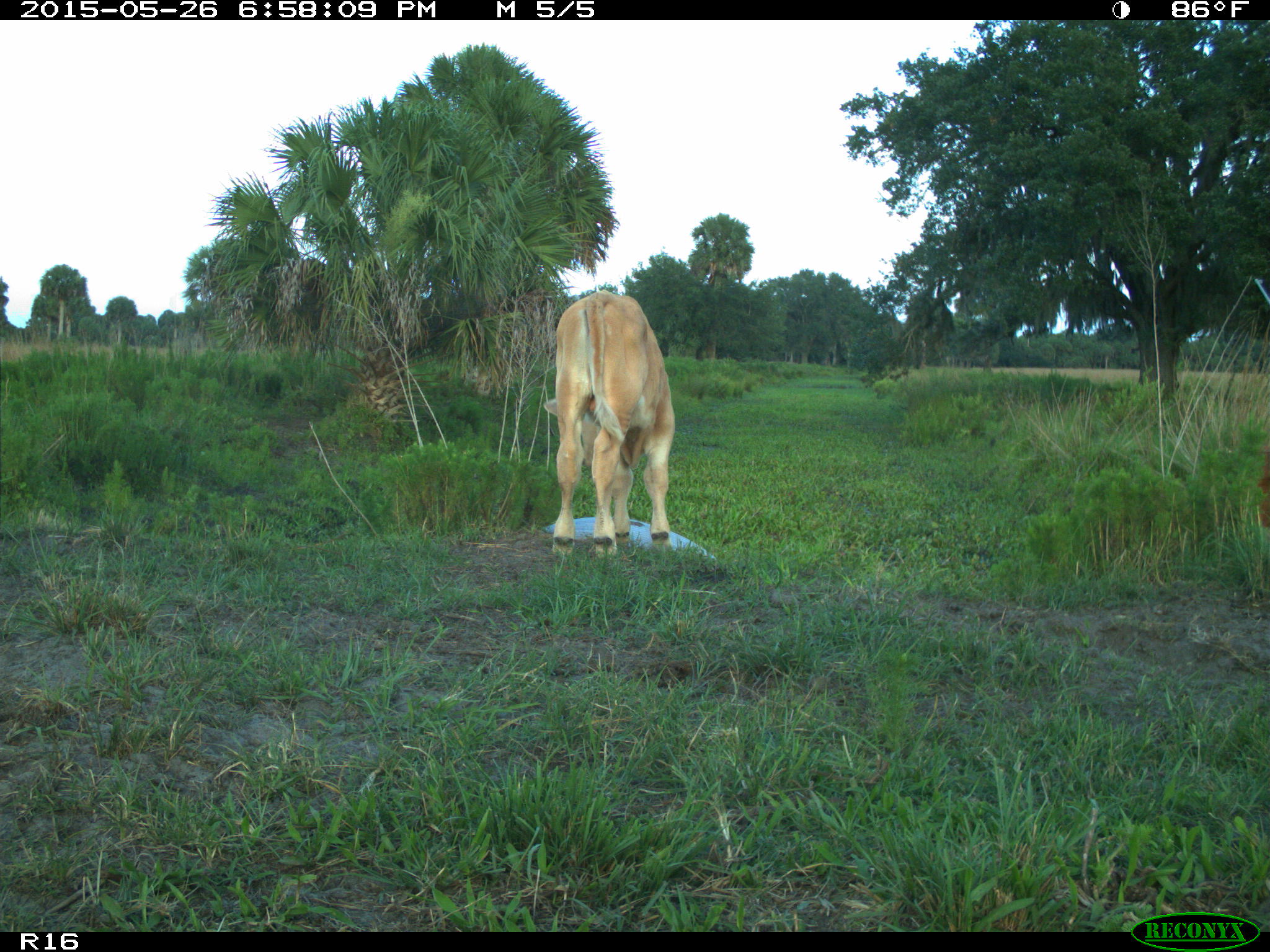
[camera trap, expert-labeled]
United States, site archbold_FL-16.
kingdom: Animalia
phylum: Chordata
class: Mammalia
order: Artiodactyla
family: Bovidae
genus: Bos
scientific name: Bos taurus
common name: domestic cow